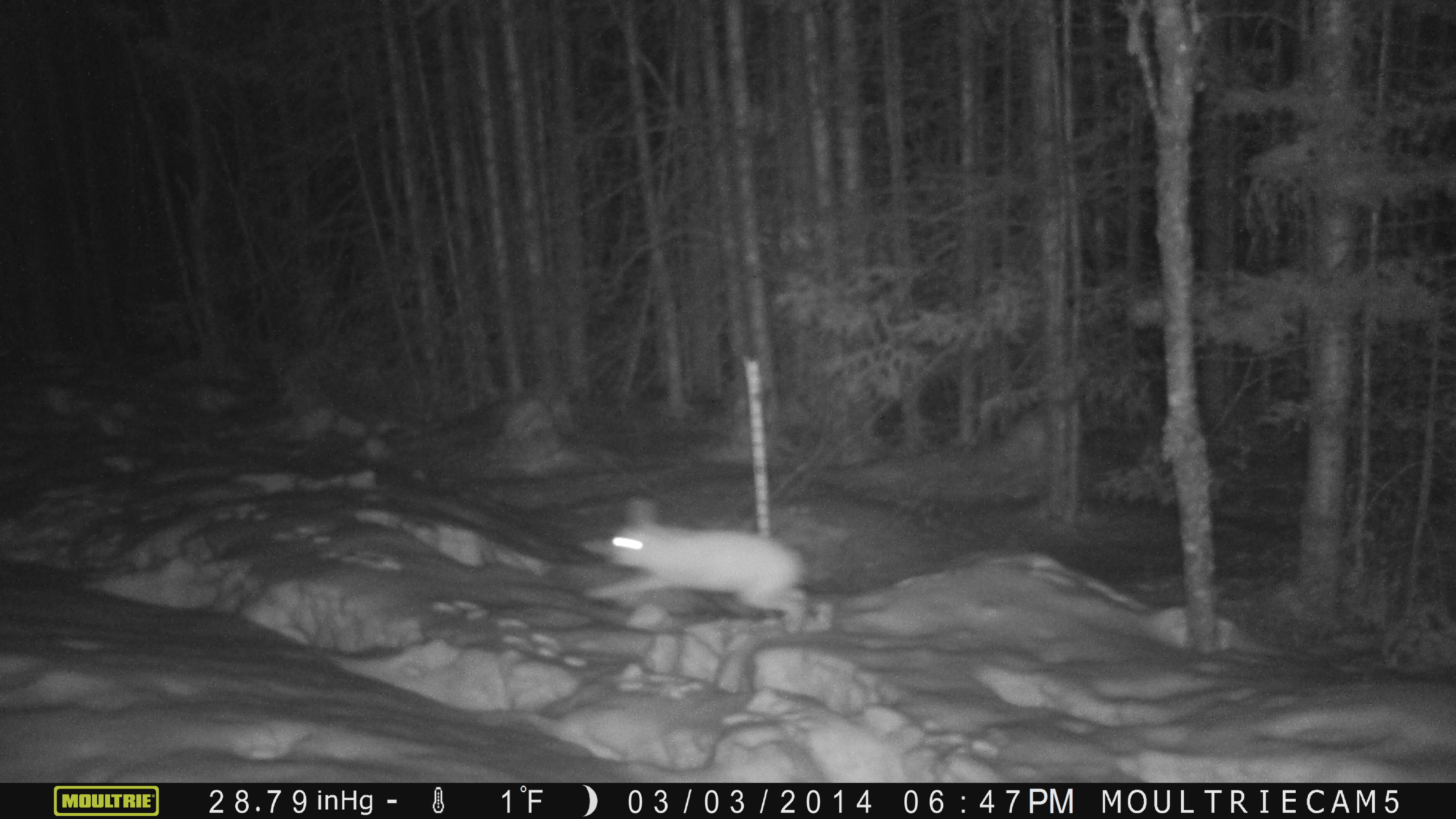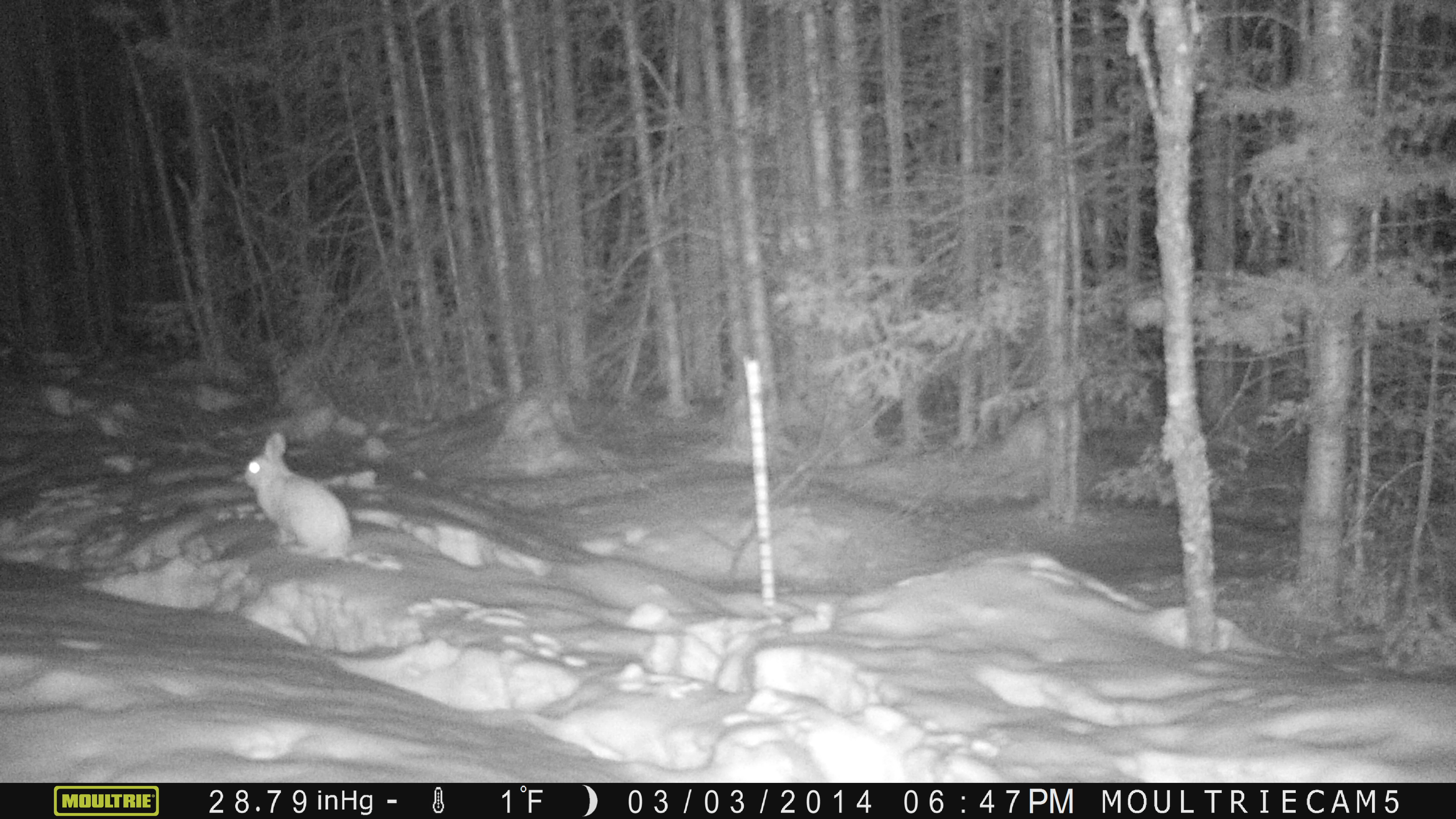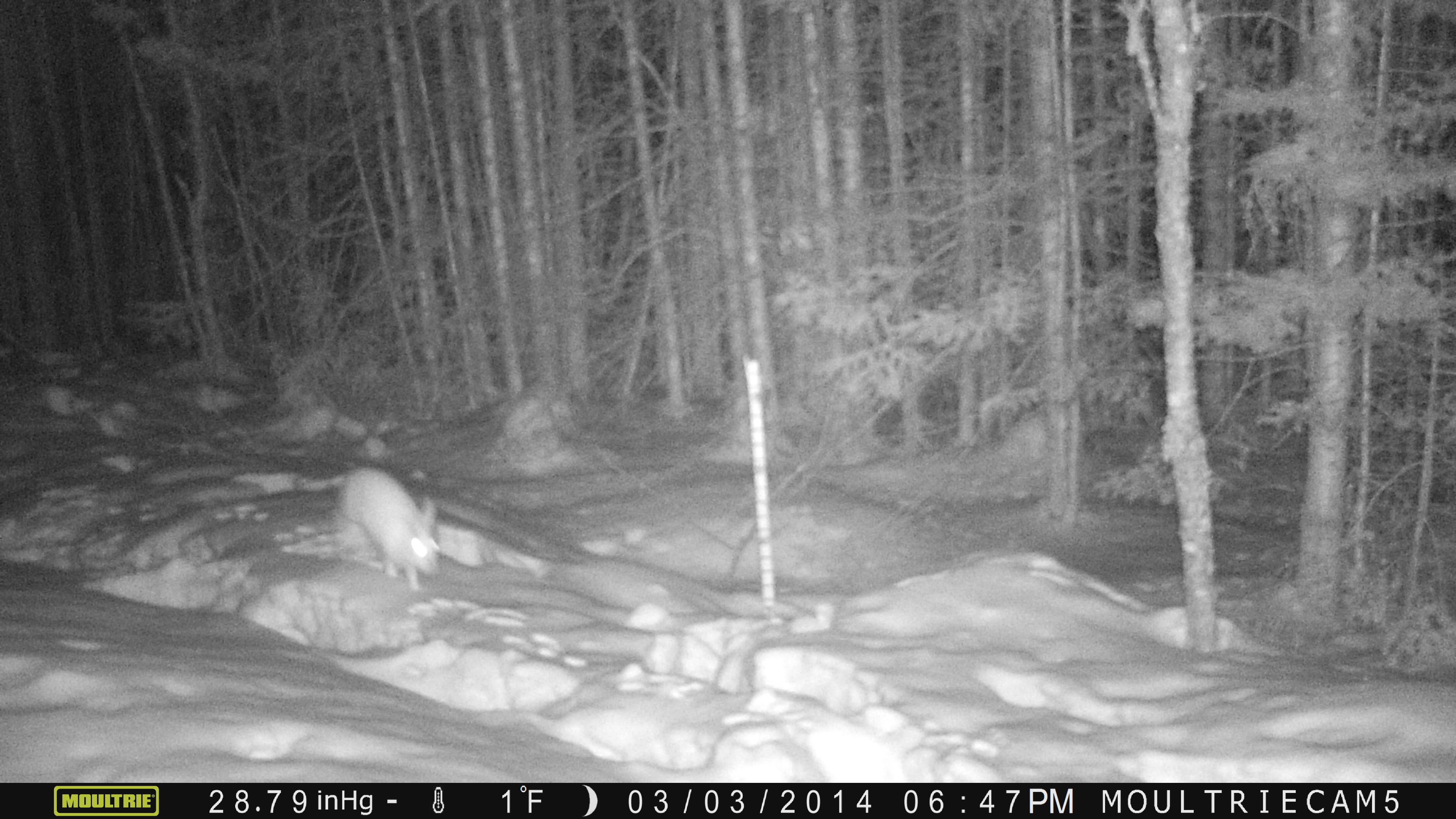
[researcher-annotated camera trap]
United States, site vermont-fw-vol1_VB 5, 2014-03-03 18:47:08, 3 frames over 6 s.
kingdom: Animalia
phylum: Chordata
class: Mammalia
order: Lagomorpha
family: Leporidae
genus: Lepus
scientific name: Lepus americanus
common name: snowshoe hare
Snowshoe hare (Lepus americanus).